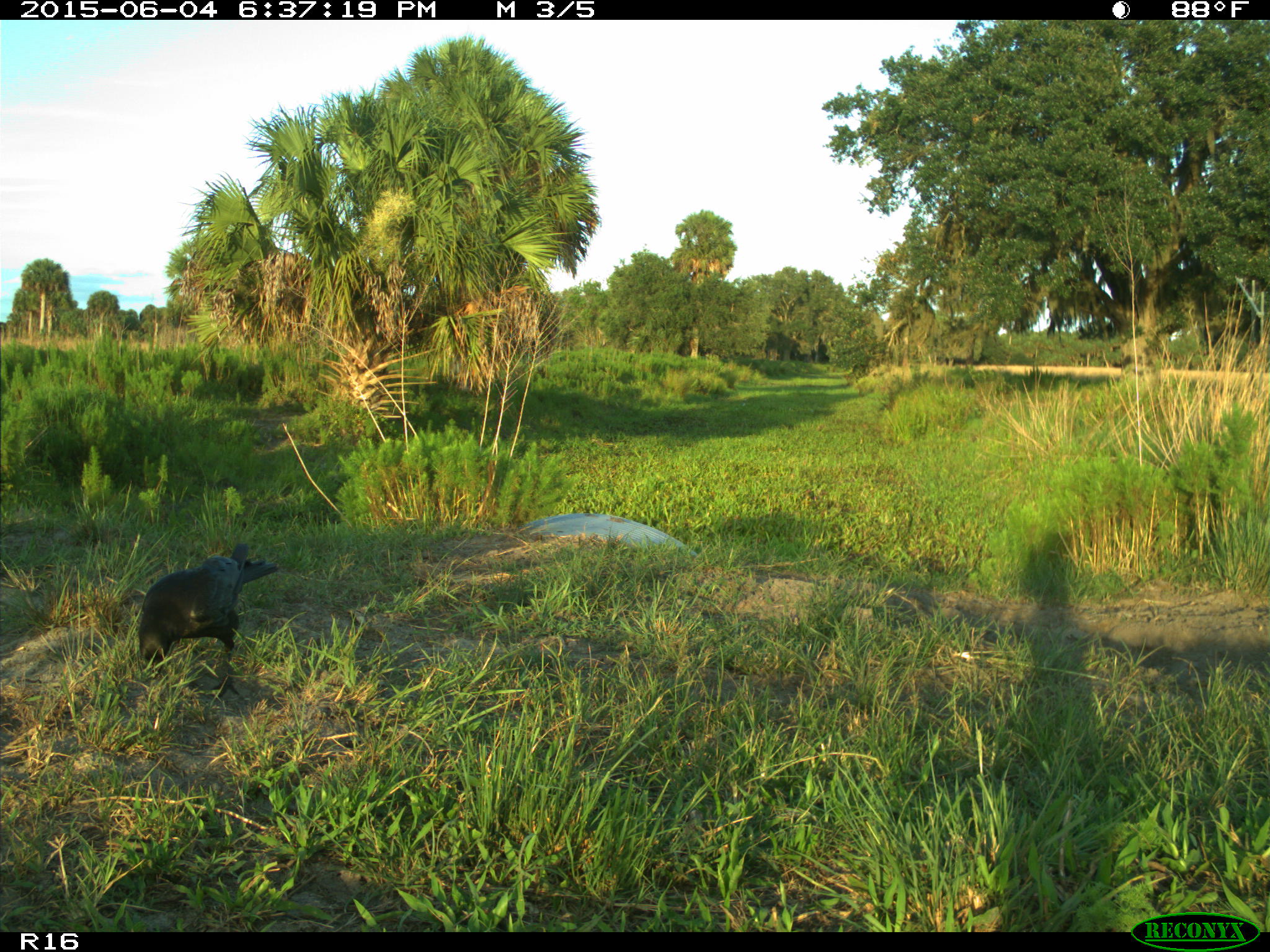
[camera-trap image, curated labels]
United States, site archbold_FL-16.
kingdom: Animalia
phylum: Chordata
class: Aves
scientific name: Aves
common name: birds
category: unidentified bird